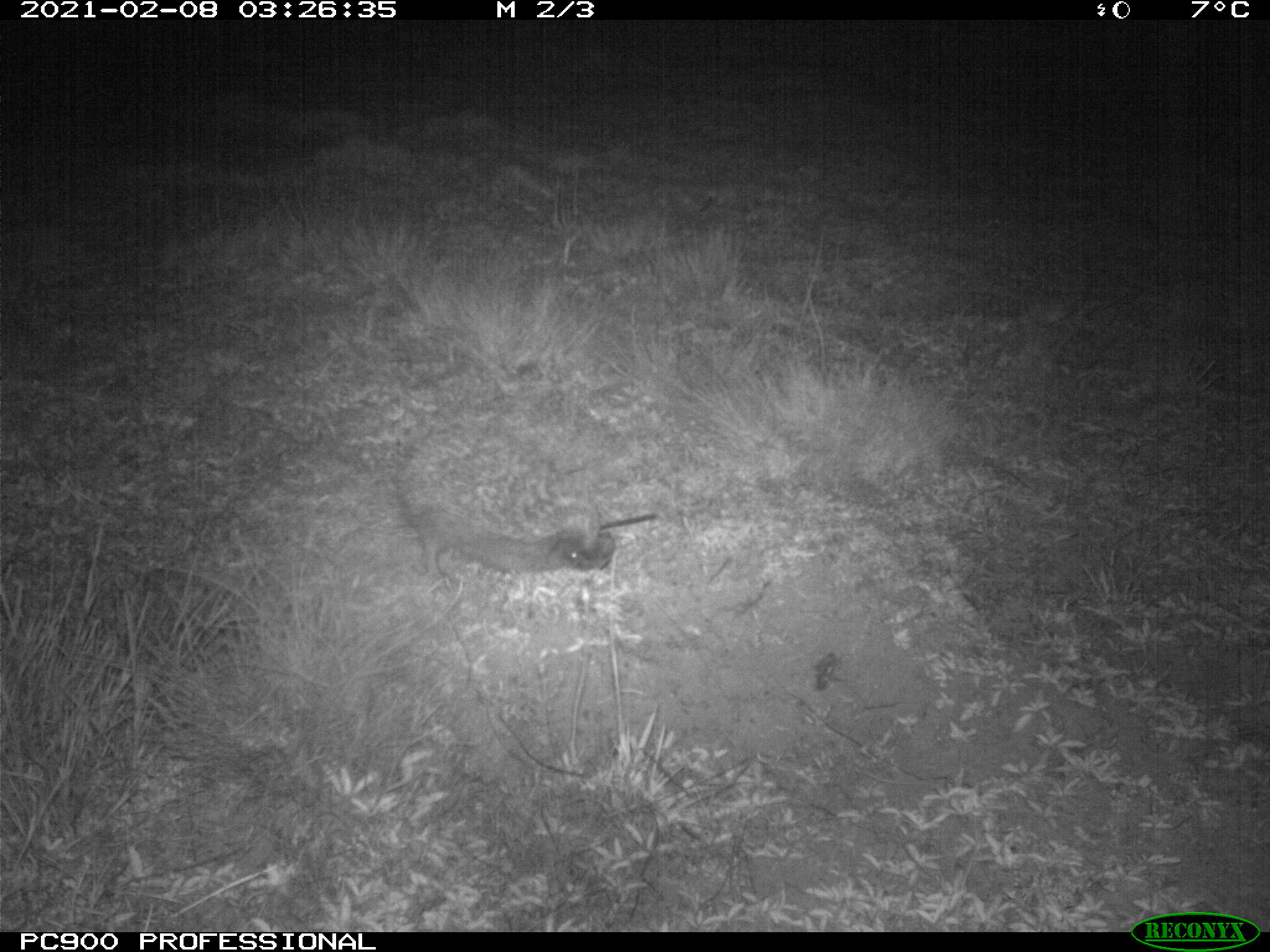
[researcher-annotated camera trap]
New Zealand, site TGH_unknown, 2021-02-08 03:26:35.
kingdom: Animalia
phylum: Chordata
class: Mammalia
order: Eulipotyphla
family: Erinaceidae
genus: Erinaceus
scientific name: Erinaceus europaeus europaeus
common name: european hedgehog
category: hedgehog